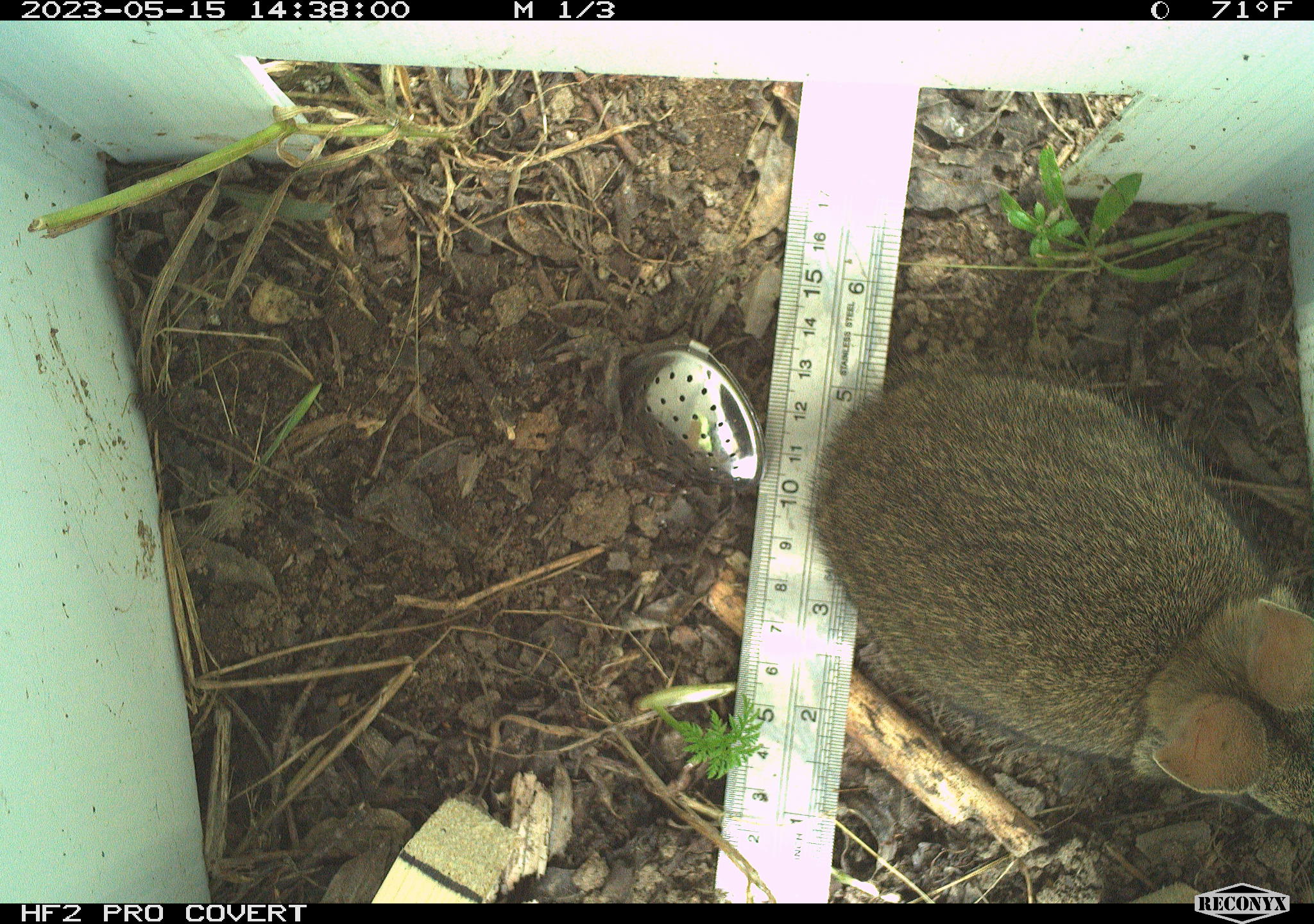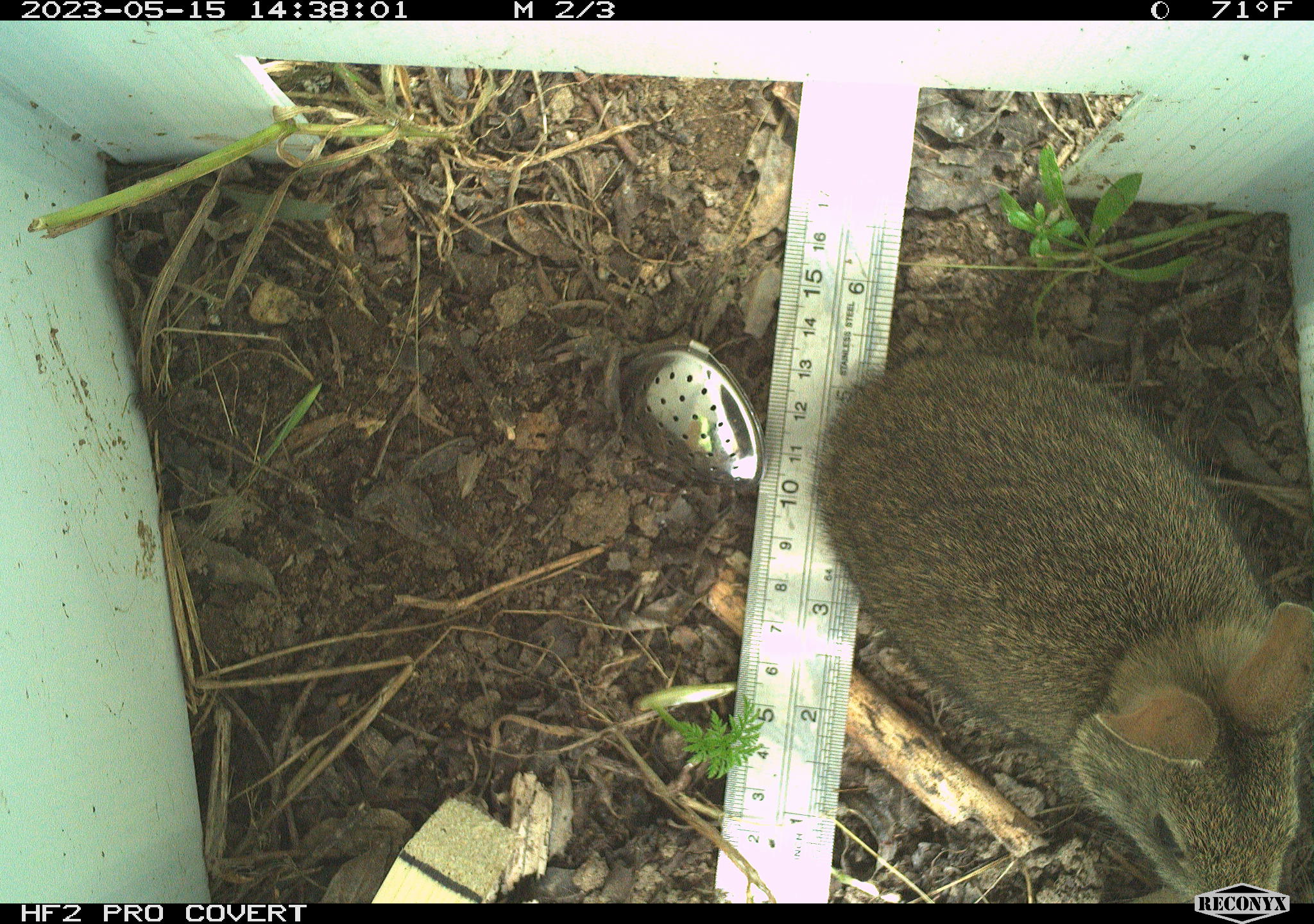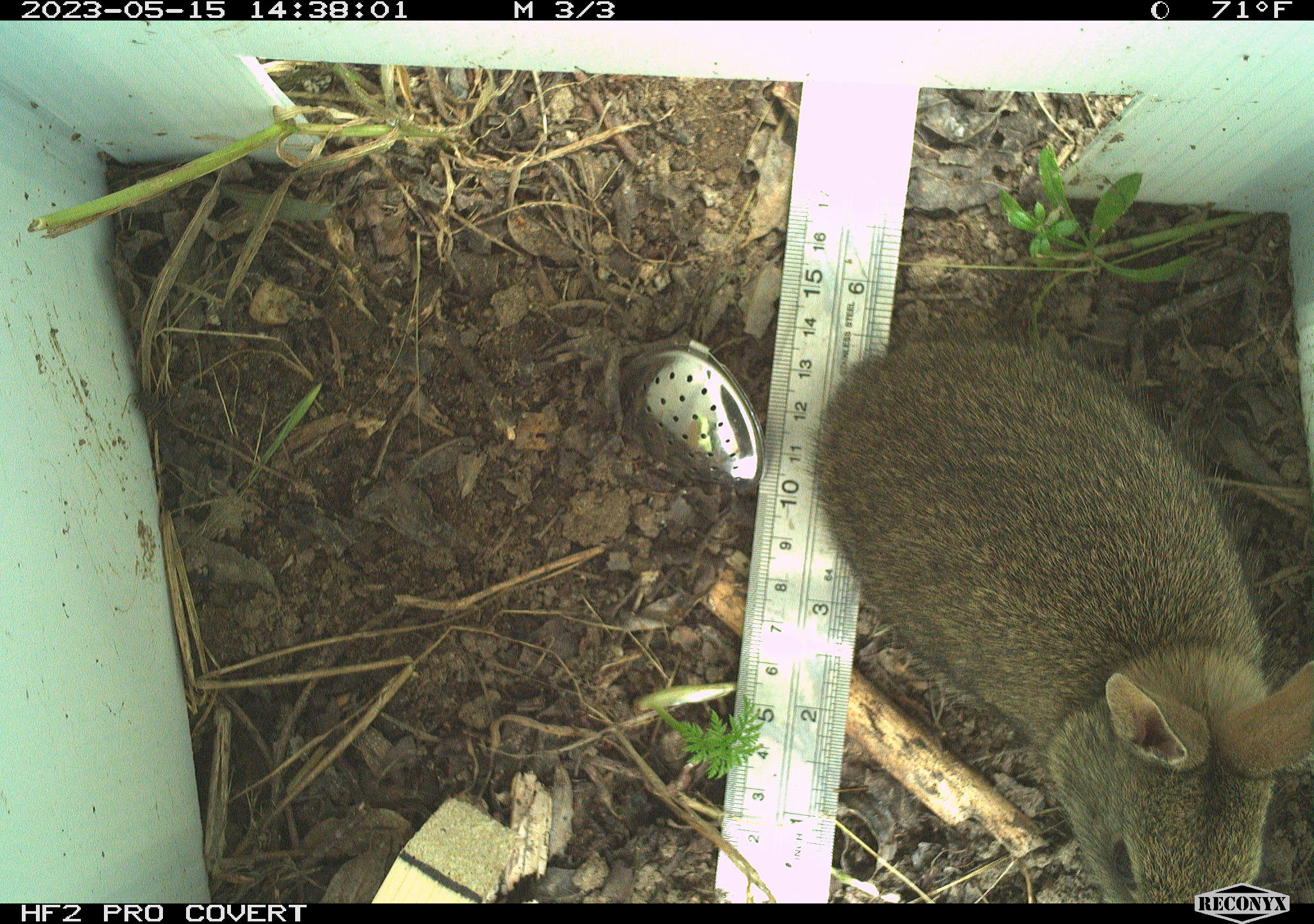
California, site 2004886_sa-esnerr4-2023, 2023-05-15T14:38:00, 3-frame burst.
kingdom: Animalia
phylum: Chordata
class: Mammalia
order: Lagomorpha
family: Leporidae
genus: Sylvilagus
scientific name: Sylvilagus bachmani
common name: brush rabbit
Brush rabbit (Sylvilagus bachmani).